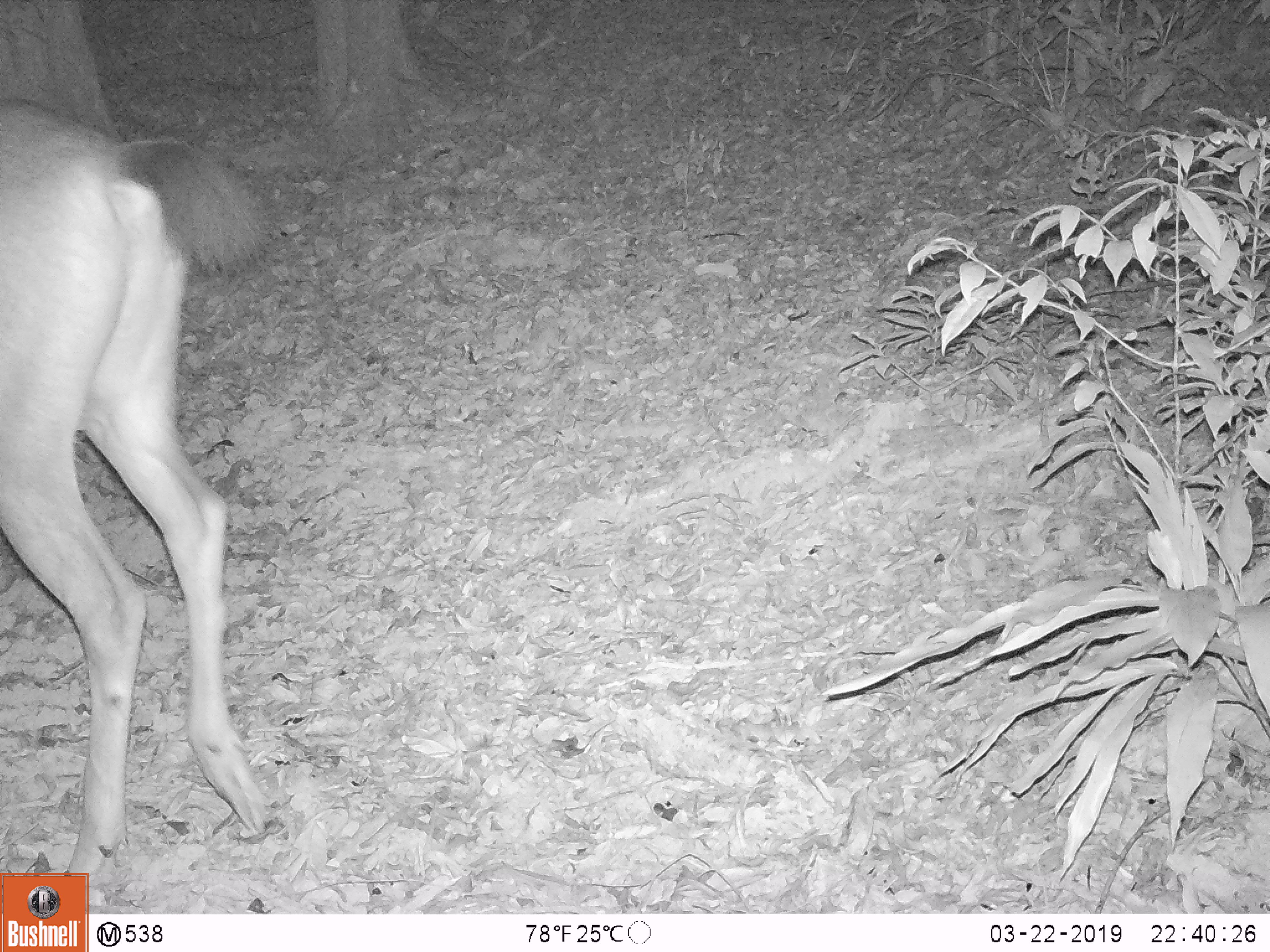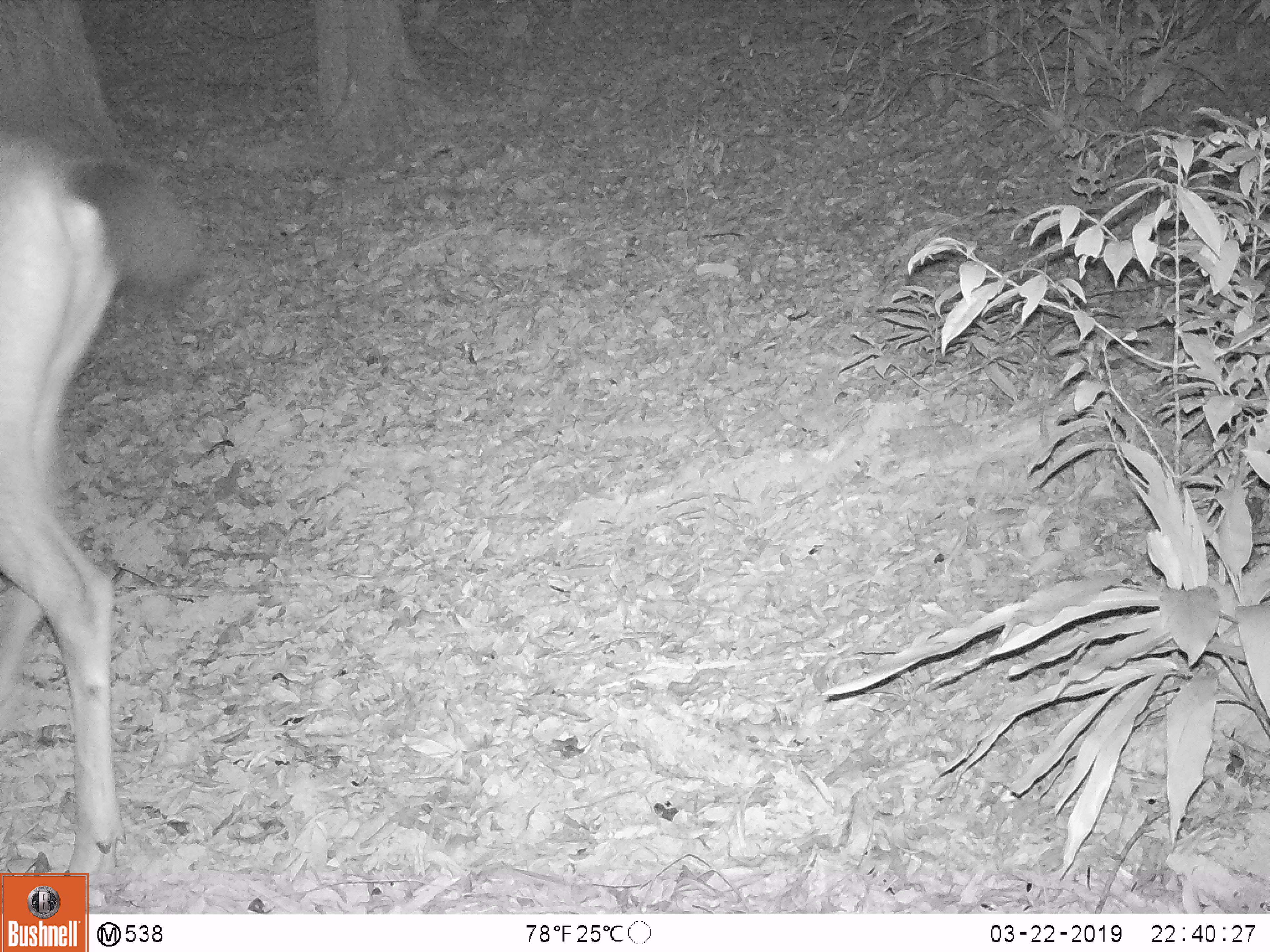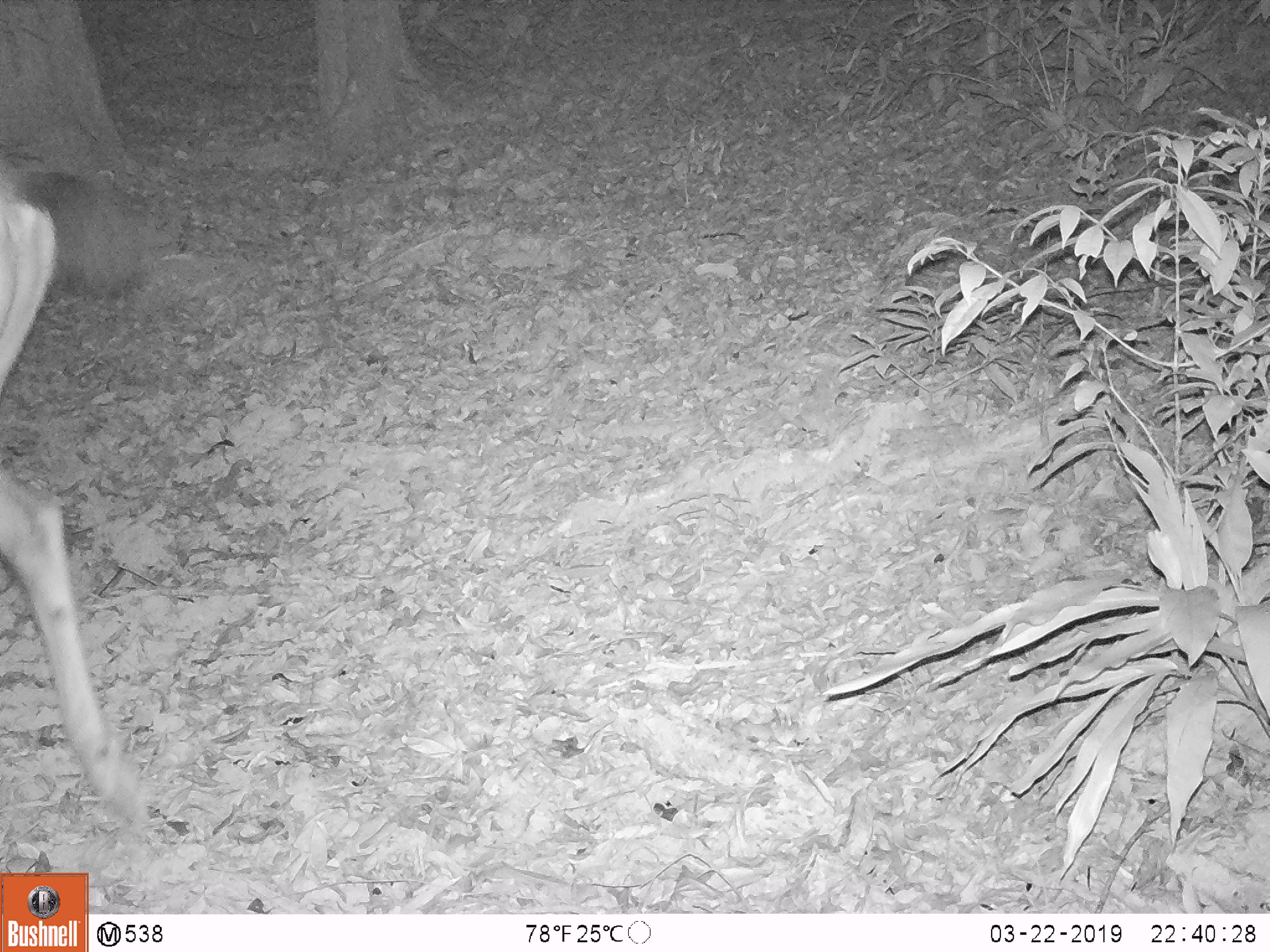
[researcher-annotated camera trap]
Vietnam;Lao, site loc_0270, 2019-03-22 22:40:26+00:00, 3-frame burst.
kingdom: Animalia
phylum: Chordata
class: Mammalia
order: Artiodactyla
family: Cervidae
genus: Rusa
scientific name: Rusa unicolor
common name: sambar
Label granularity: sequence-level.